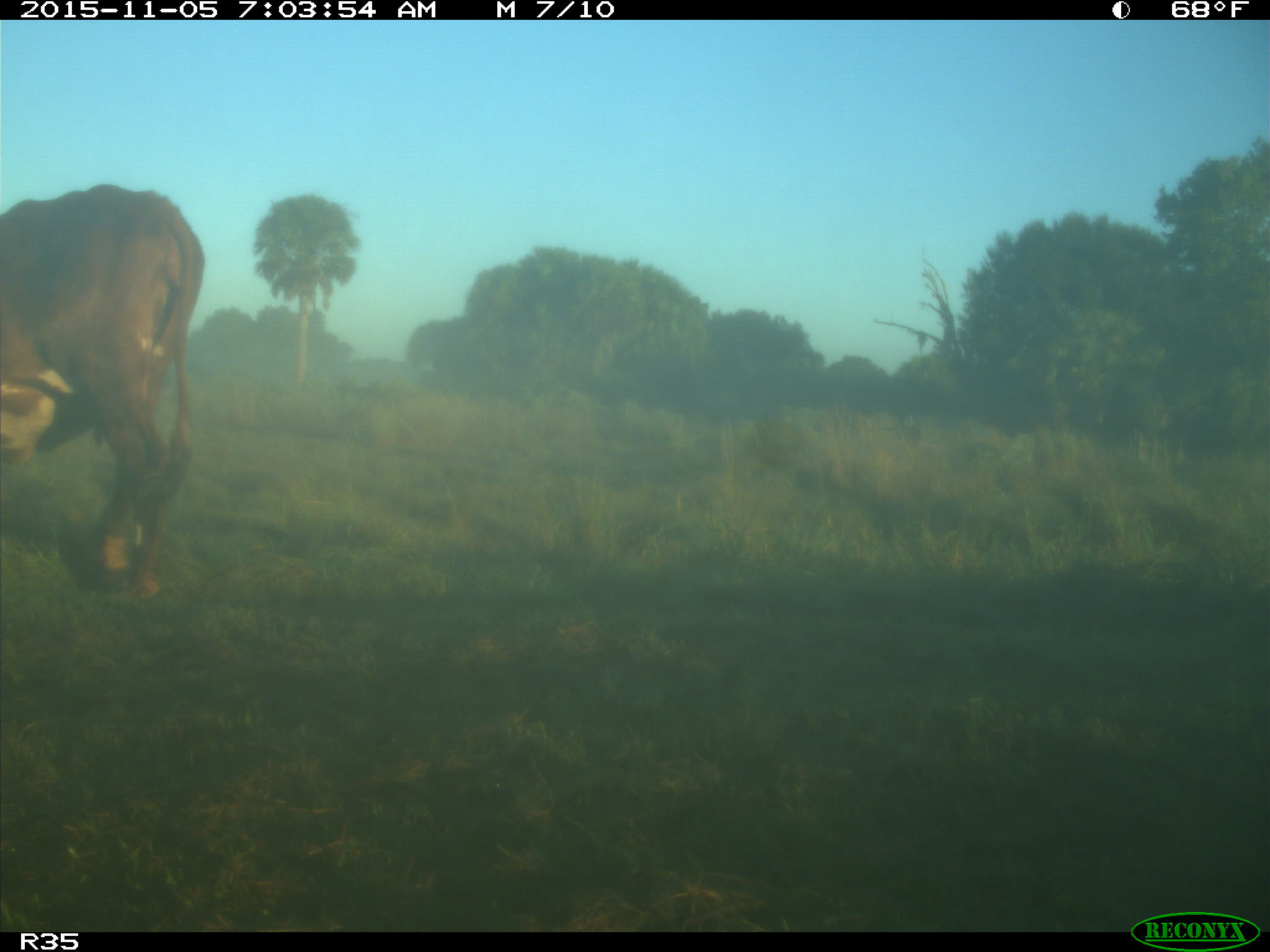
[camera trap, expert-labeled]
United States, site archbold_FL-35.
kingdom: Animalia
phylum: Chordata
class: Mammalia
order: Artiodactyla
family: Bovidae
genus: Bos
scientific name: Bos taurus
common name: domestic cow